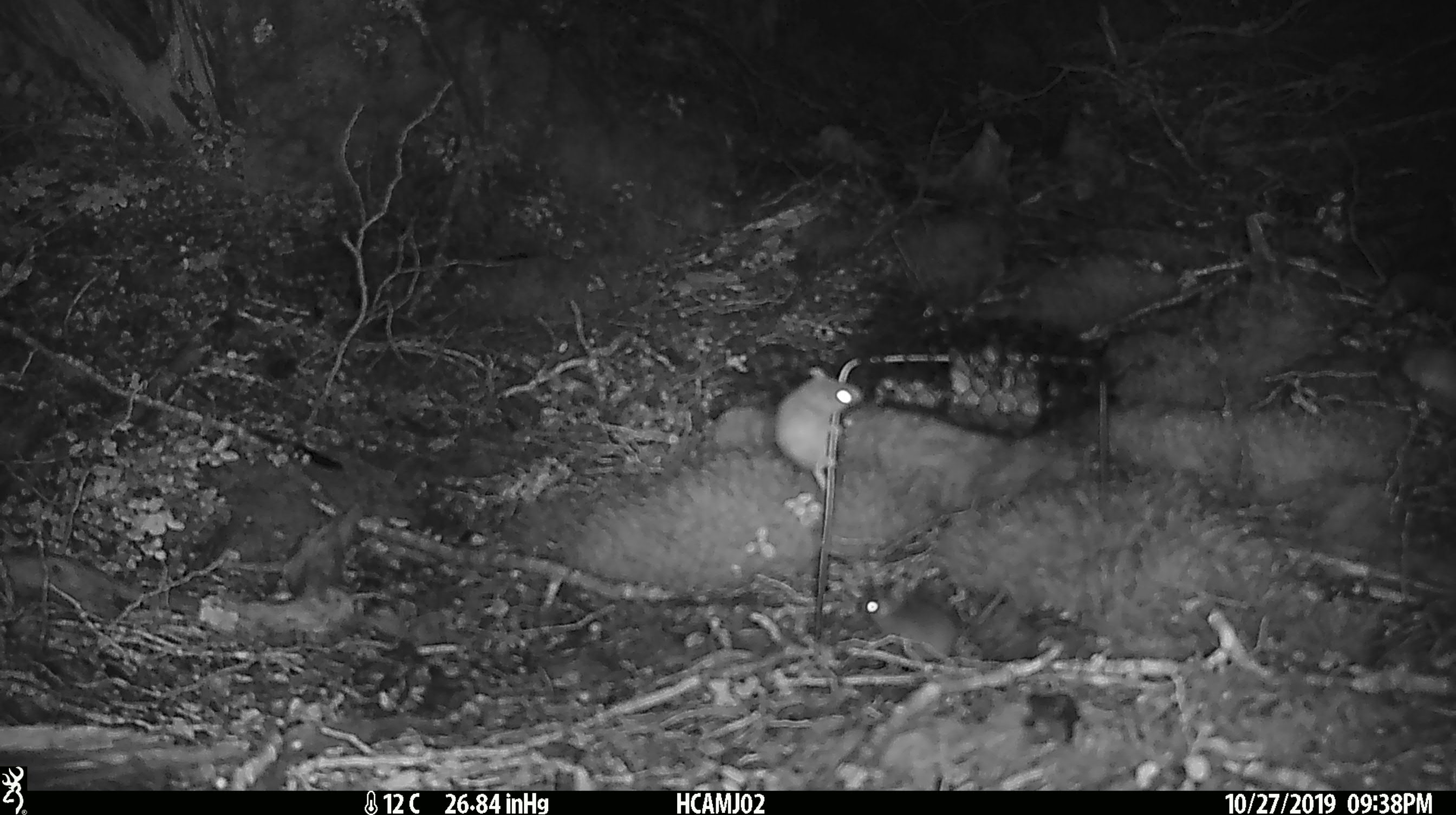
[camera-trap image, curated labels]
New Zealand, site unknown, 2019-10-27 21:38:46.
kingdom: Animalia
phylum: Chordata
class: Mammalia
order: Rodentia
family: Muridae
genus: Mus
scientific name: Mus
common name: mouse